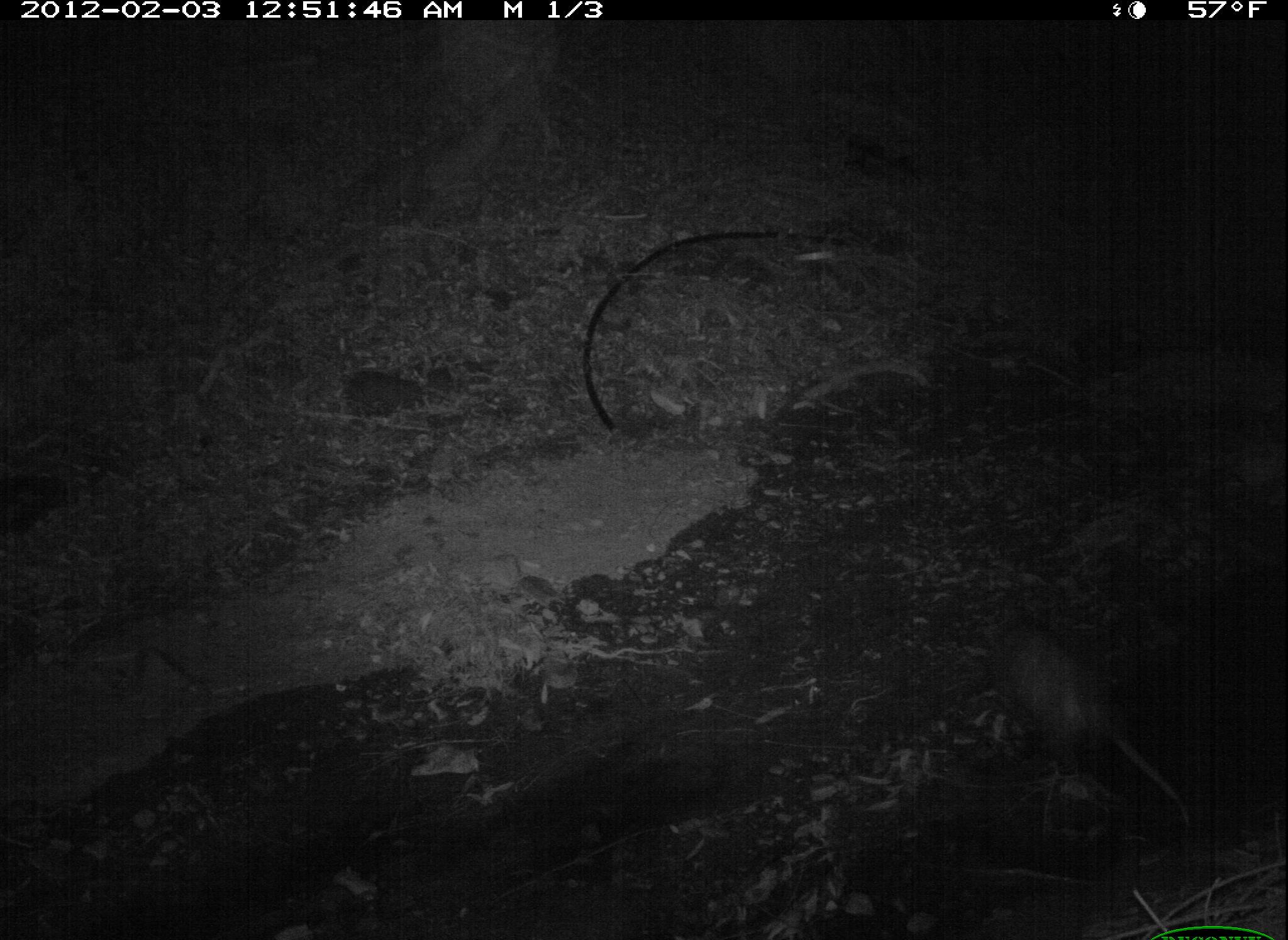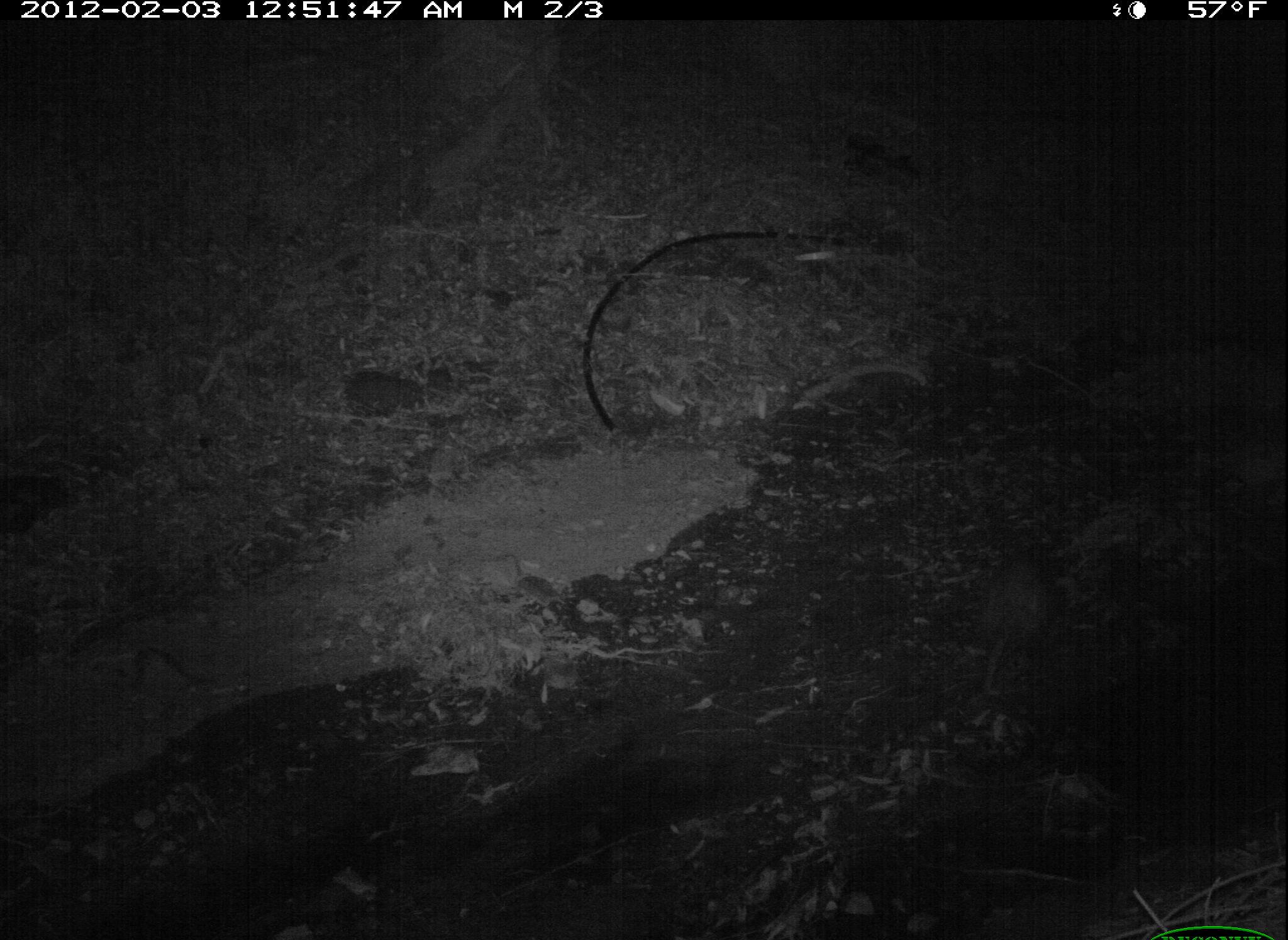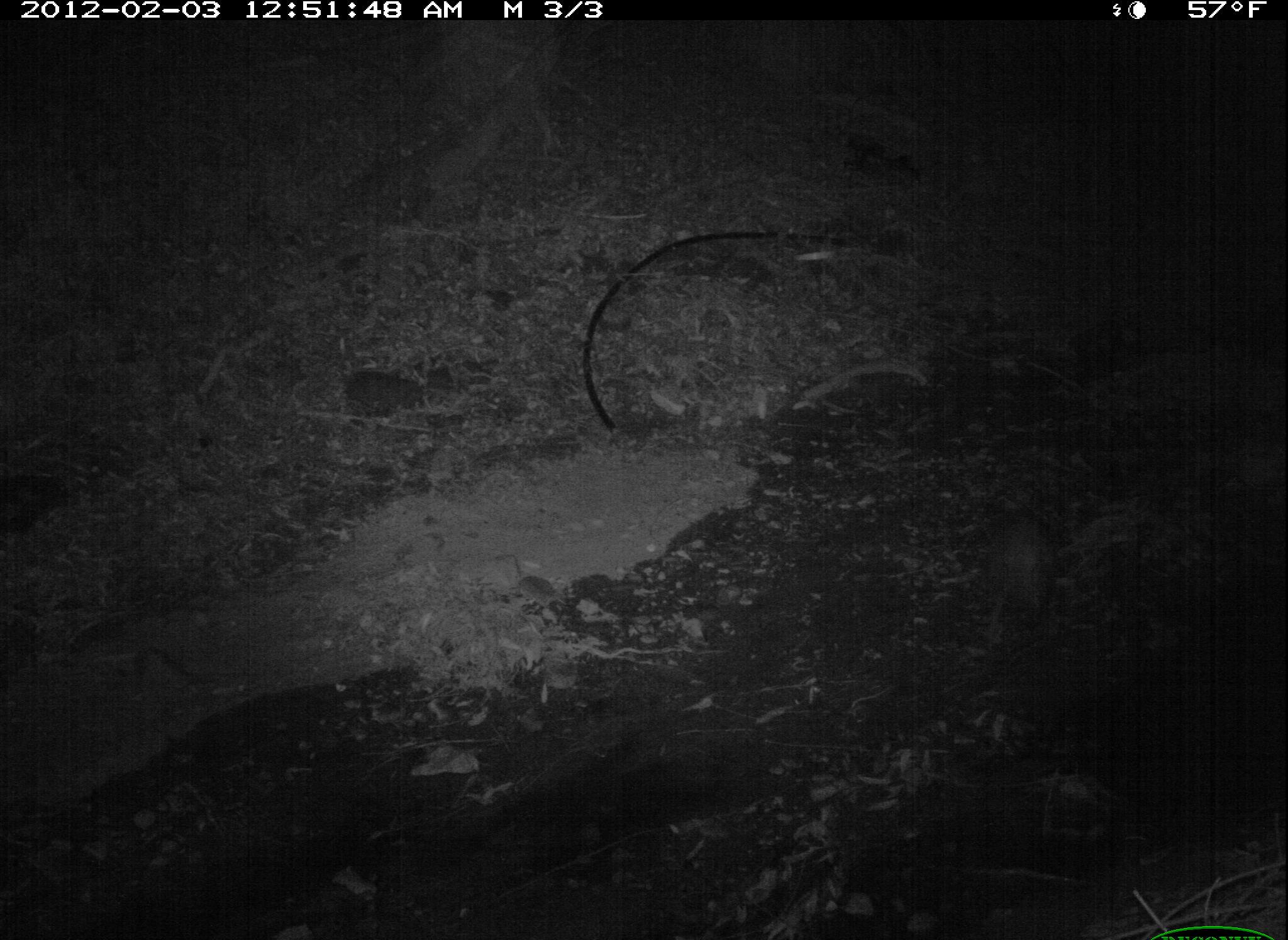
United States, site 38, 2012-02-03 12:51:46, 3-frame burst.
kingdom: Animalia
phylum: Chordata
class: Mammalia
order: Didelphimorphia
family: Didelphidae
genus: Didelphis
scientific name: Didelphis virginiana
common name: virginia opossum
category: opossum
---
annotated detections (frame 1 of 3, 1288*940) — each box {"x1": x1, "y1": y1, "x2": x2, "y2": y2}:
opossum: {"x1": 960, "y1": 572, "x2": 1203, "y2": 868}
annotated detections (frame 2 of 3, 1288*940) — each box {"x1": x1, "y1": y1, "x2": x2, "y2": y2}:
opossum: {"x1": 964, "y1": 528, "x2": 1064, "y2": 709}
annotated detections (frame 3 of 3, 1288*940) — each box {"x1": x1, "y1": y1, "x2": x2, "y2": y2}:
opossum: {"x1": 984, "y1": 485, "x2": 1075, "y2": 662}